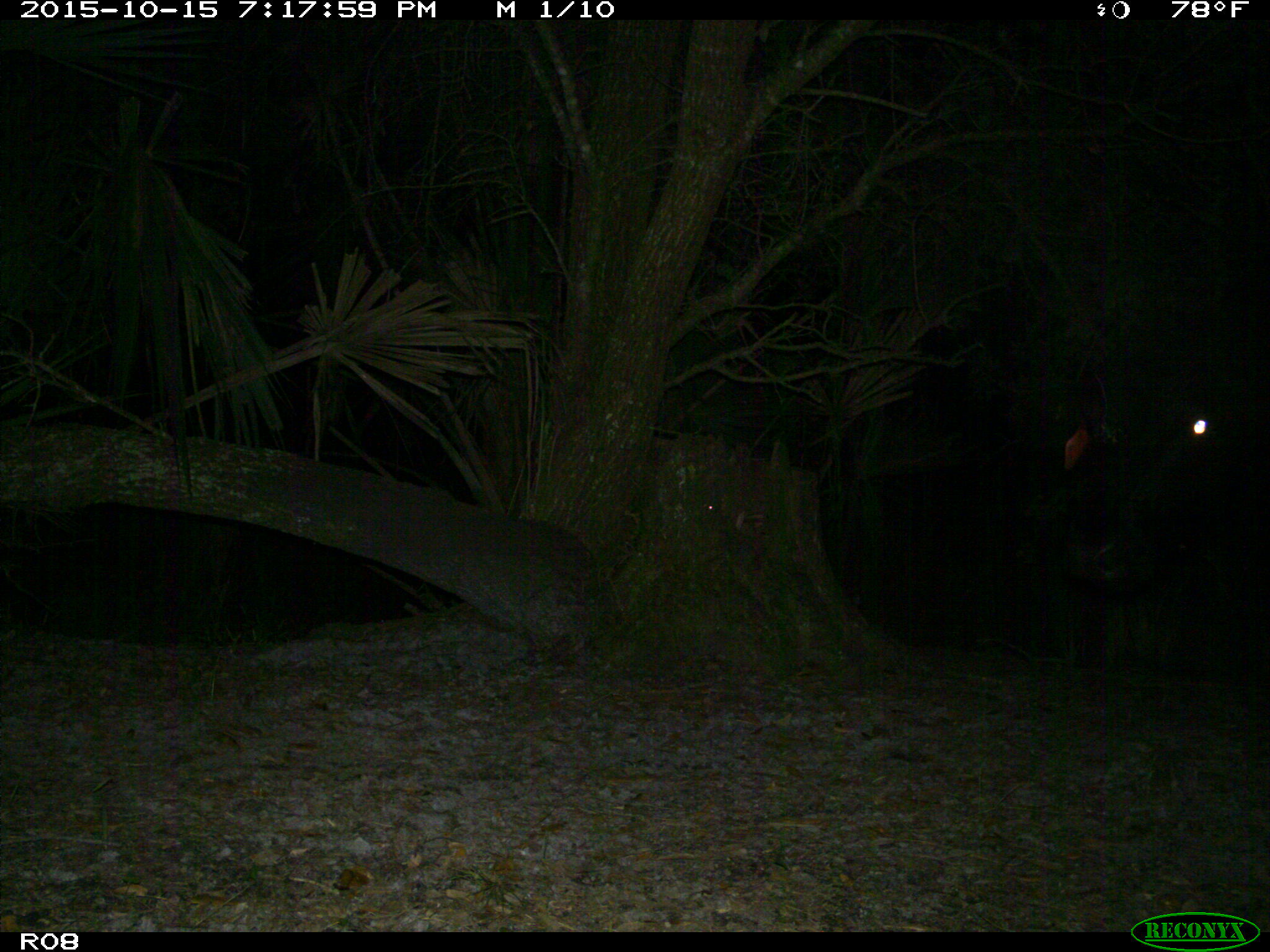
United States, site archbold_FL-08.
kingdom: Animalia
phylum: Chordata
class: Mammalia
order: Artiodactyla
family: Bovidae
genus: Bos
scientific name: Bos taurus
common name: domestic cow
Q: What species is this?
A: Bos taurus (domestic cow).